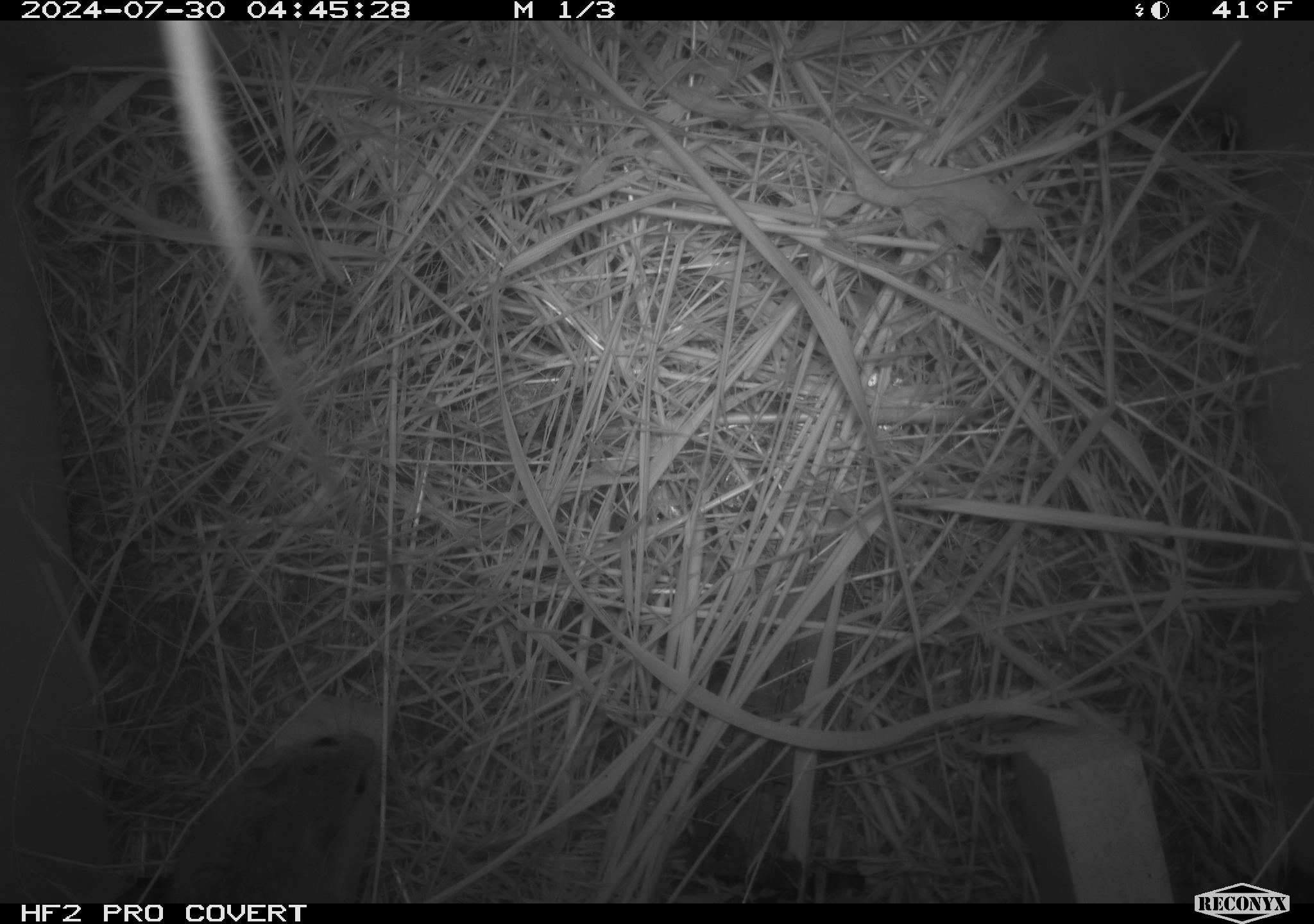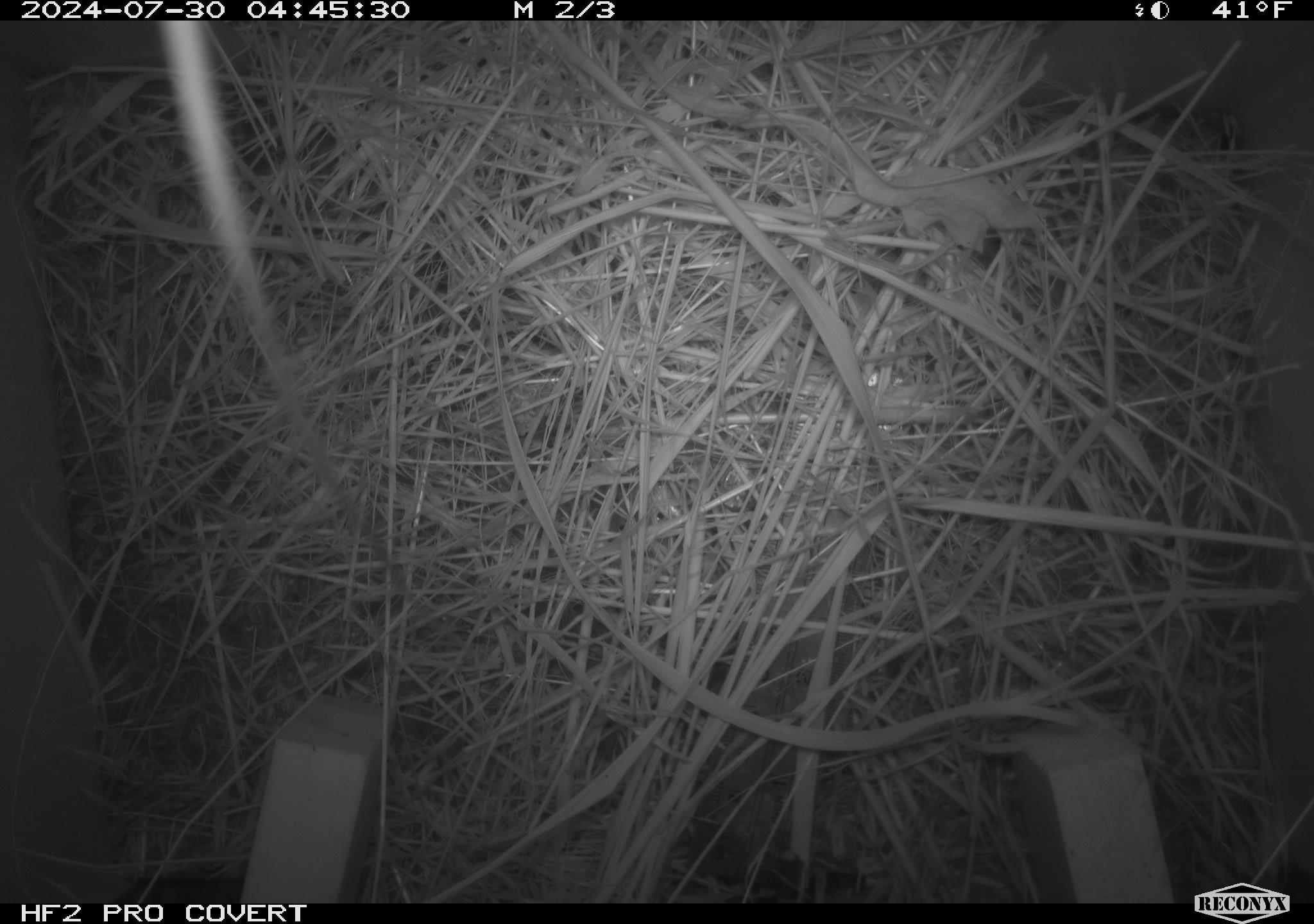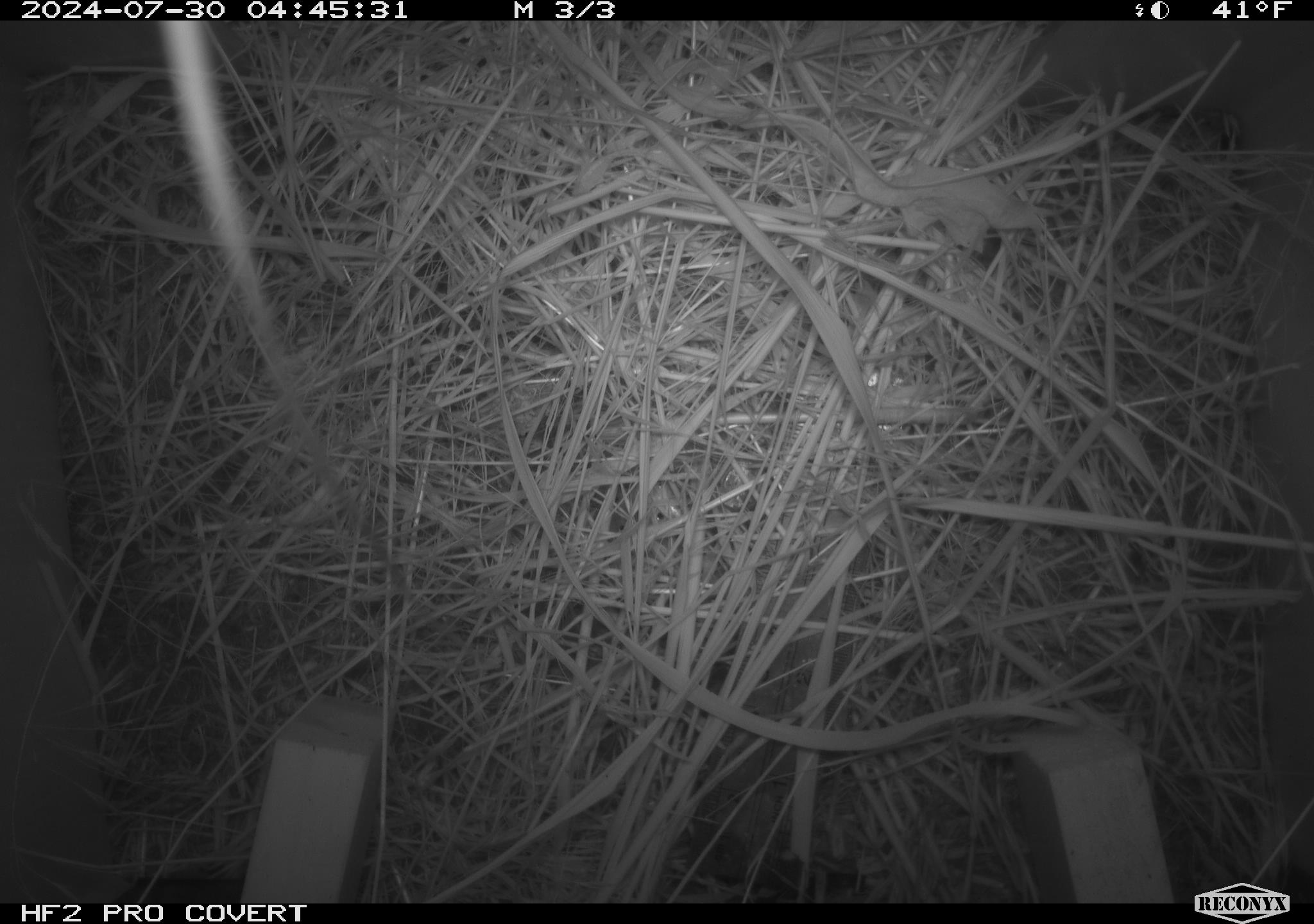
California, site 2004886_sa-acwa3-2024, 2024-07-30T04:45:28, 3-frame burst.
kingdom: Animalia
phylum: Chordata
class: Mammalia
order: Rodentia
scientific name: Rodentia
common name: mouse species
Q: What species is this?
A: Mouse species (Rodentia).